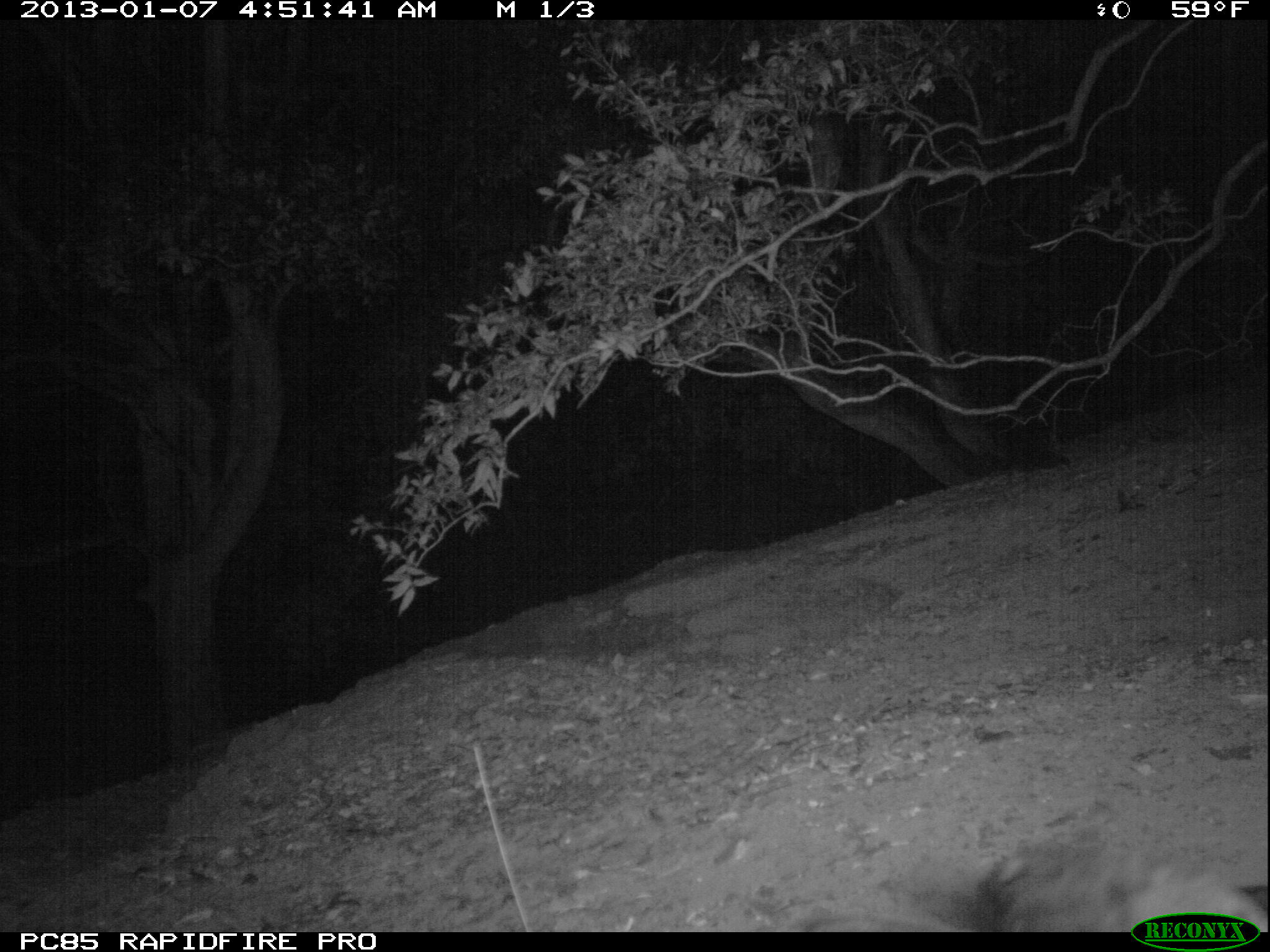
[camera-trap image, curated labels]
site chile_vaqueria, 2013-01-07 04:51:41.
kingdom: Animalia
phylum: Chordata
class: Aves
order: Procellariiformes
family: Procellariidae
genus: Calonectris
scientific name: Calonectris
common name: shearwater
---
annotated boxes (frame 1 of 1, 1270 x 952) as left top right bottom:
shearwater: 914 837 1270 935